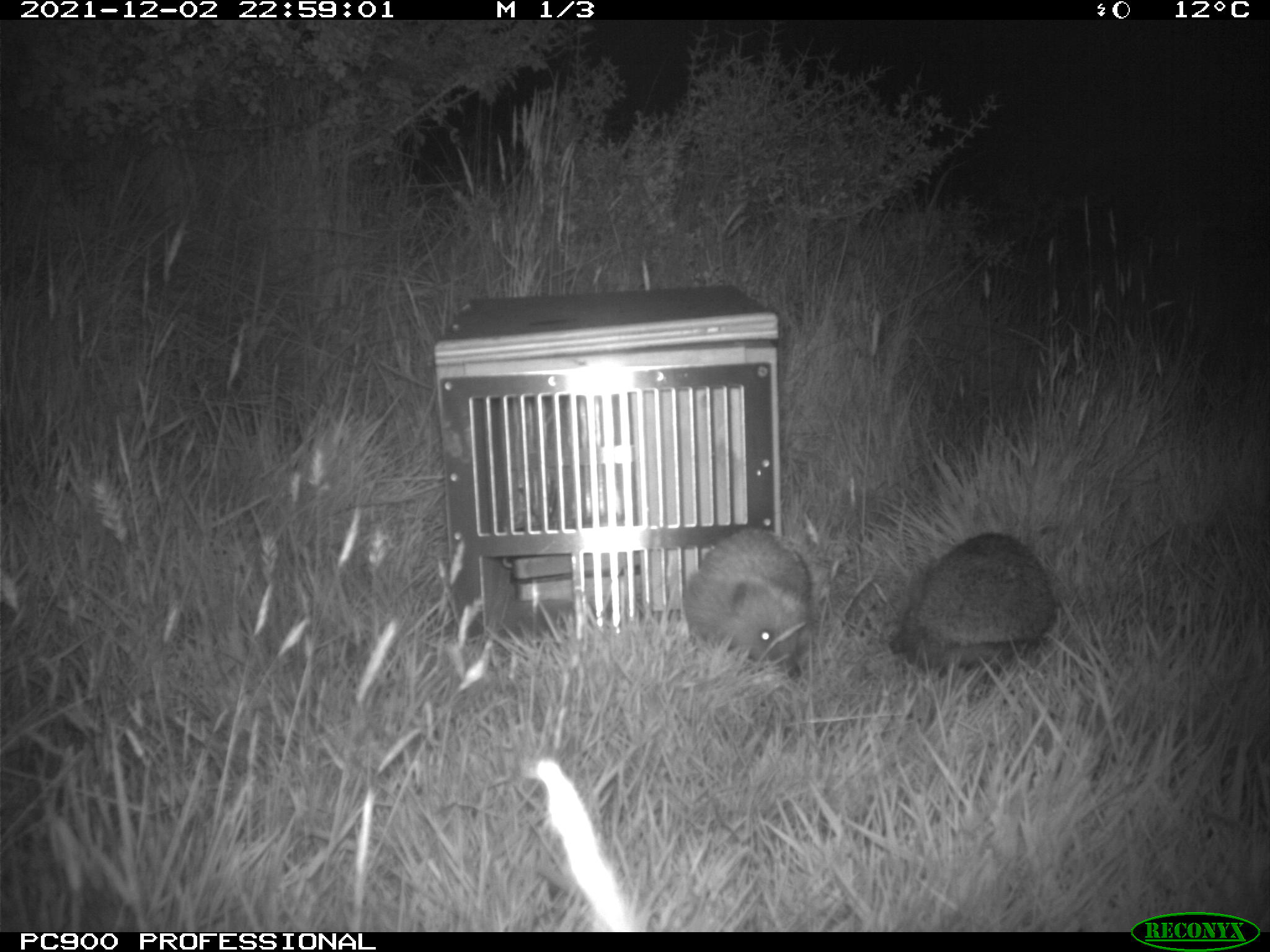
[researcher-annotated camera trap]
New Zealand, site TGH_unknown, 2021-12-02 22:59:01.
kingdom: Animalia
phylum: Chordata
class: Mammalia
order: Eulipotyphla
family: Erinaceidae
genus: Erinaceus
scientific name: Erinaceus europaeus europaeus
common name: european hedgehog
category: hedgehog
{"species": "hedgehog (european hedgehog) (Erinaceus europaeus europaeus)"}